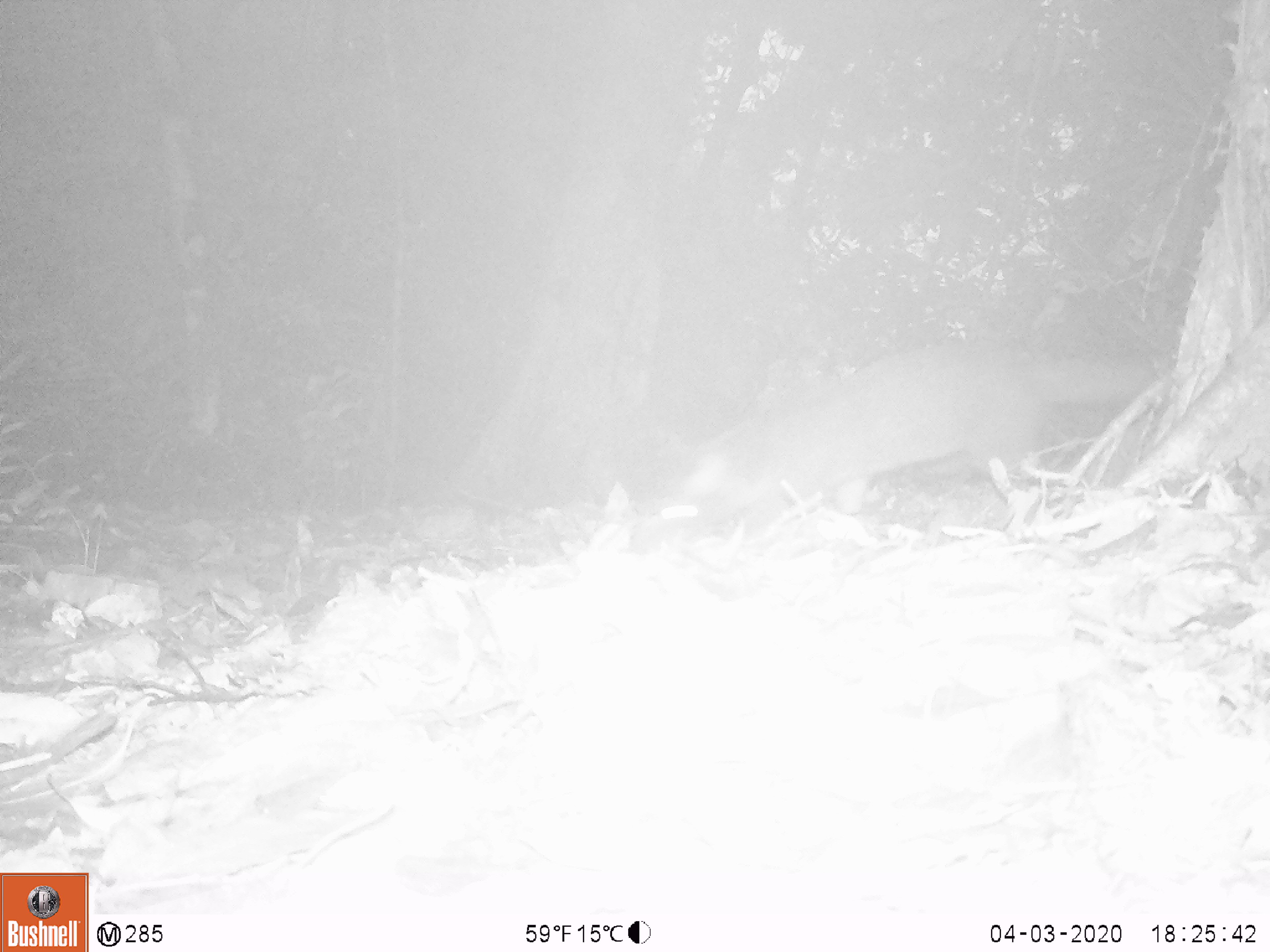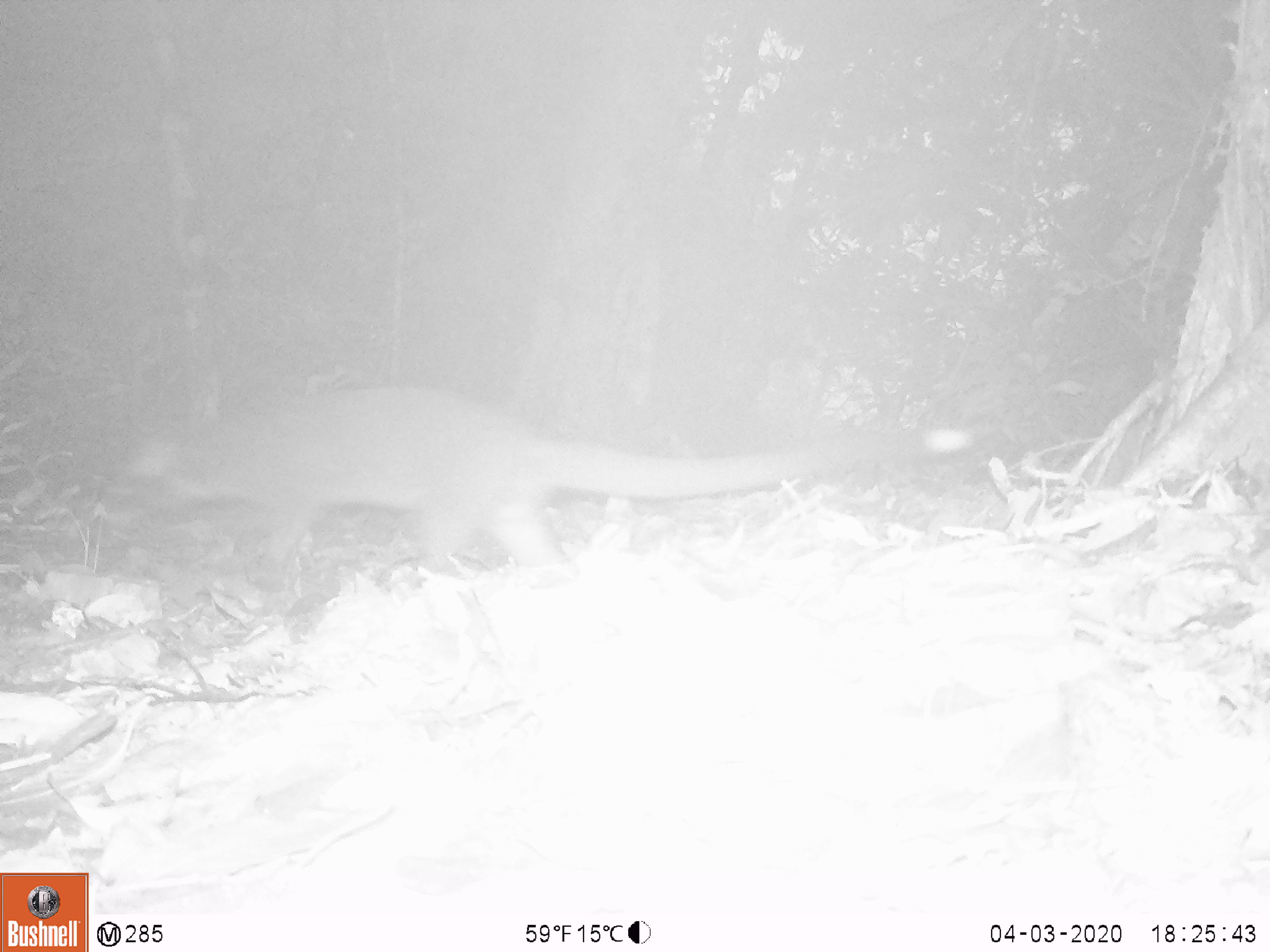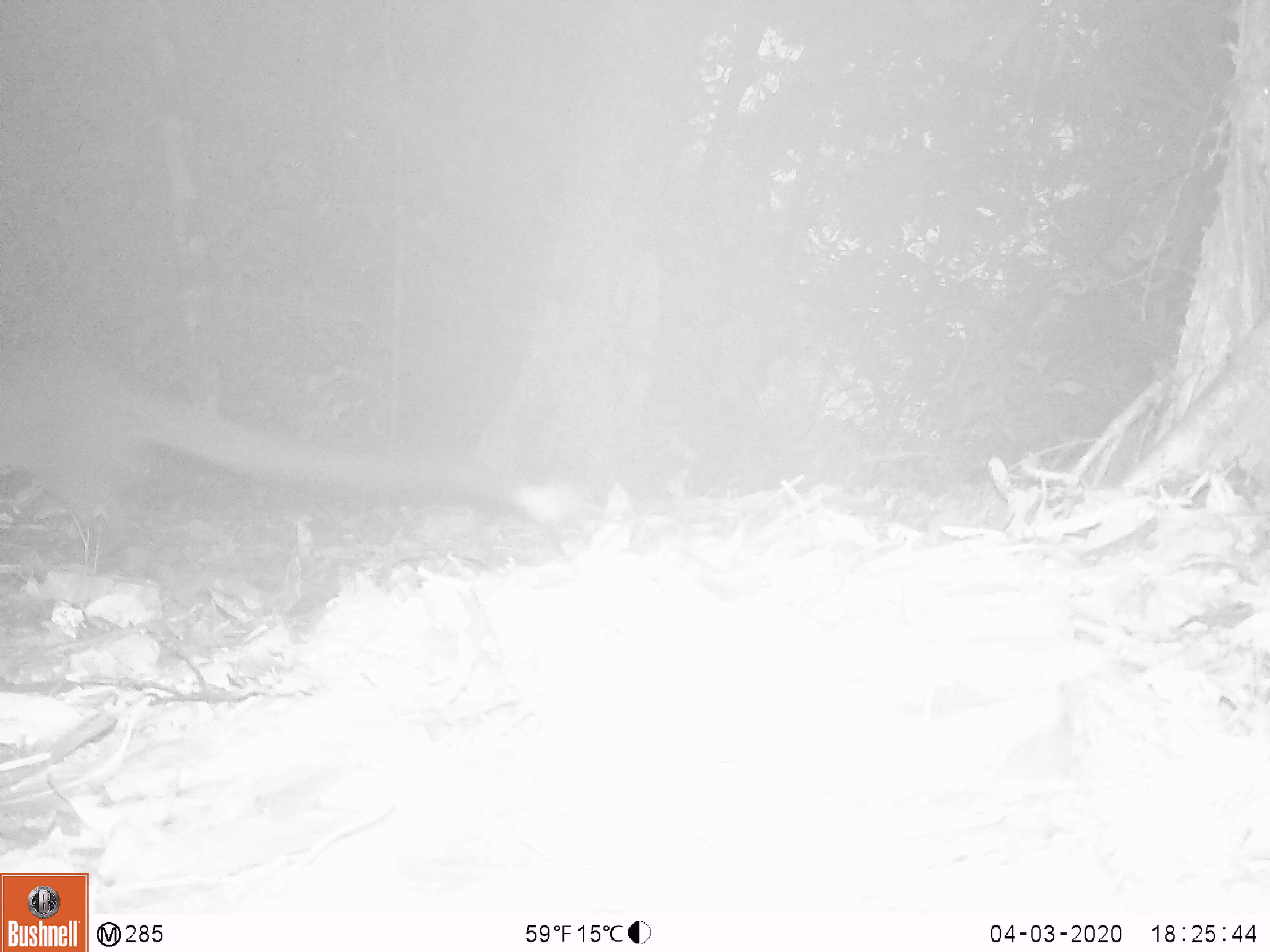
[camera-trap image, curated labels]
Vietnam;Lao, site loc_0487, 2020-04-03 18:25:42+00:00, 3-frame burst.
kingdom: Animalia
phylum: Chordata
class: Mammalia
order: Carnivora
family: Viverridae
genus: Paguma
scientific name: Paguma larvata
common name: masked palm civet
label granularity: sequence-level